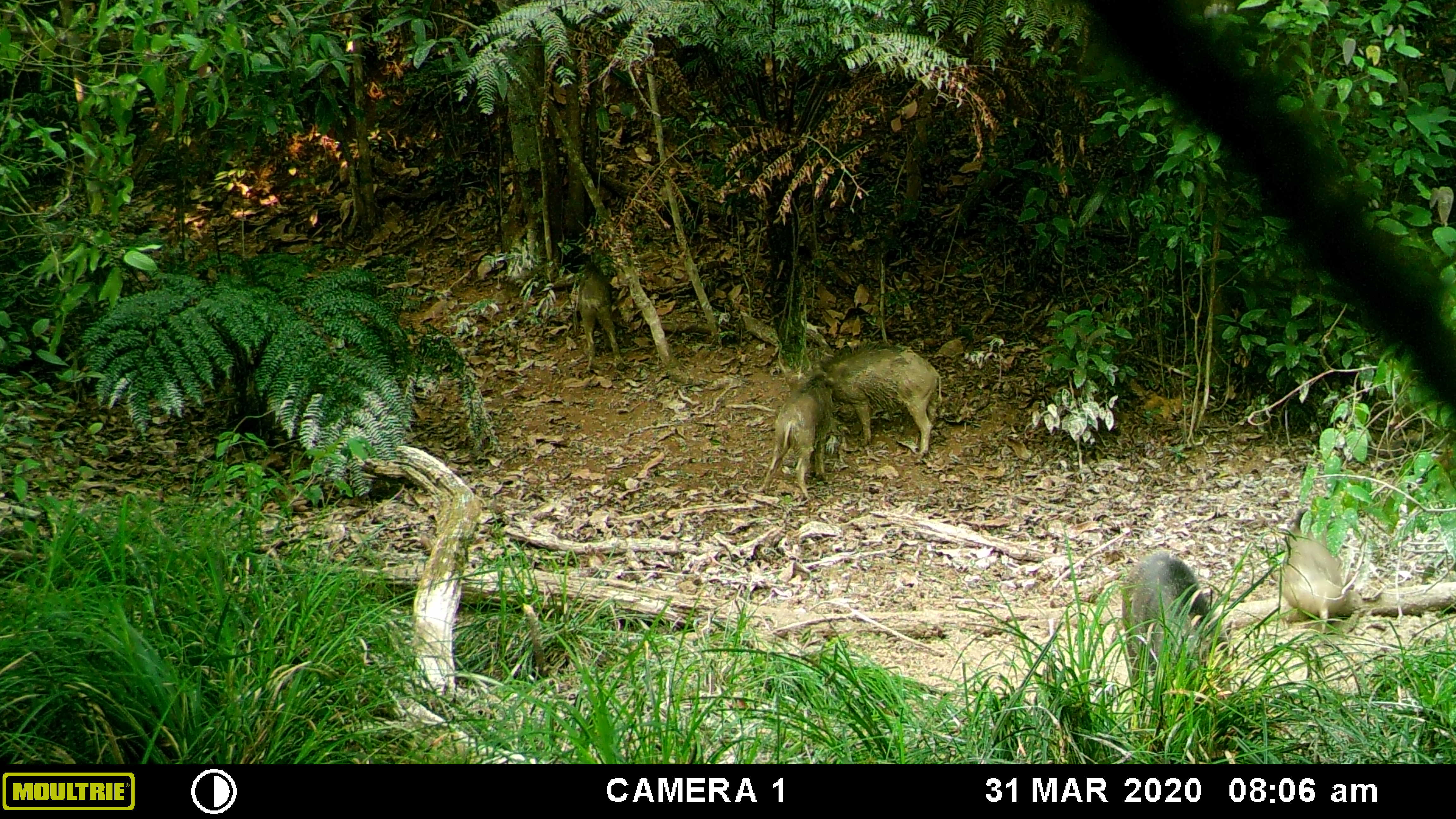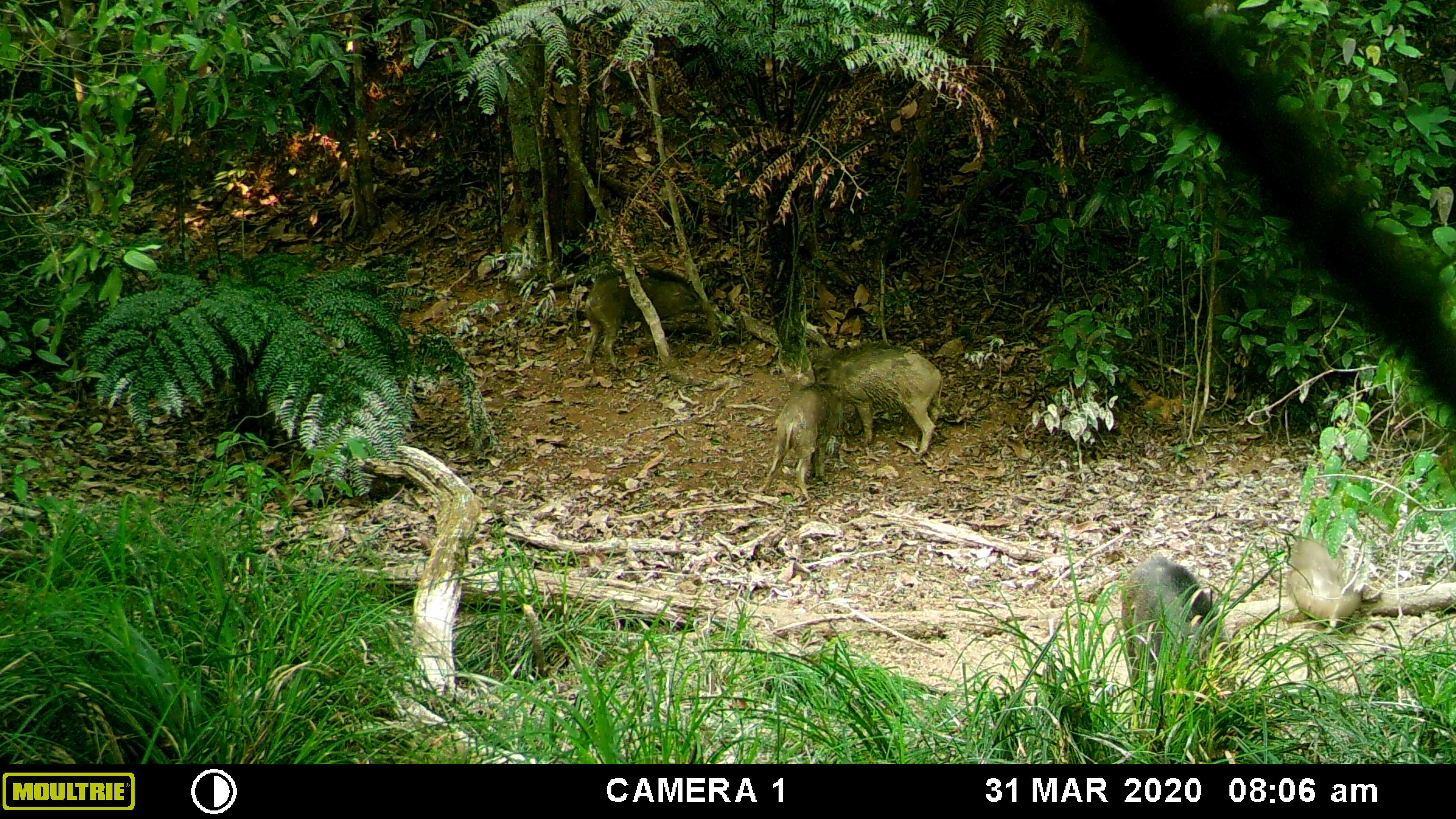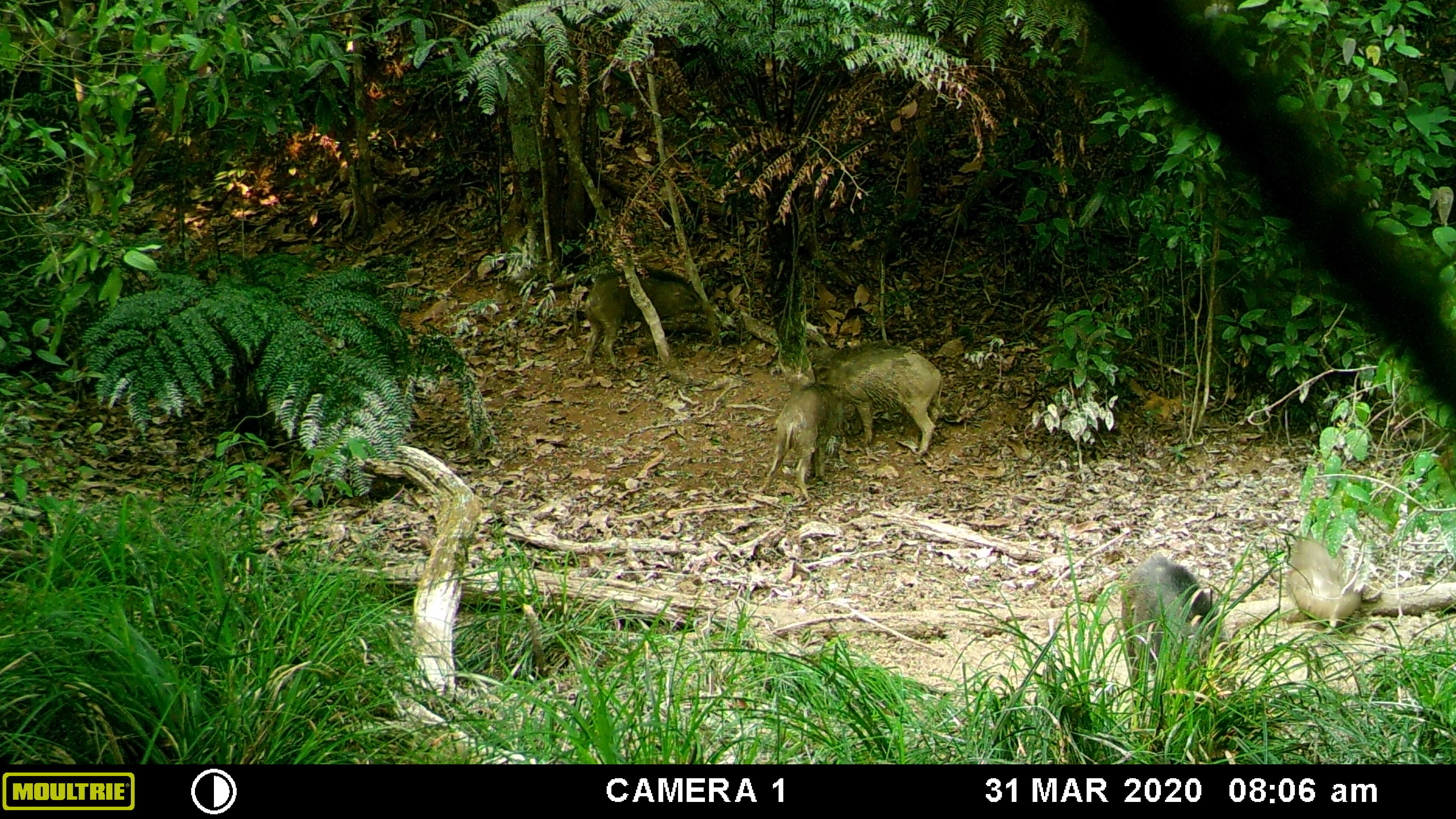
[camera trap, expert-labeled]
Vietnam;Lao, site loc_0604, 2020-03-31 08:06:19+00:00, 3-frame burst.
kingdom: Animalia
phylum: Chordata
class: Mammalia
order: Artiodactyla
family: Suidae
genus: Sus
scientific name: Sus scrofa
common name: eurasian wild pig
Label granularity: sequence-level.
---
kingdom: Animalia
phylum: Chordata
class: Aves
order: Galliformes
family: Phasianidae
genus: Gallus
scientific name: Gallus gallus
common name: red junglefowl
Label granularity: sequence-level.